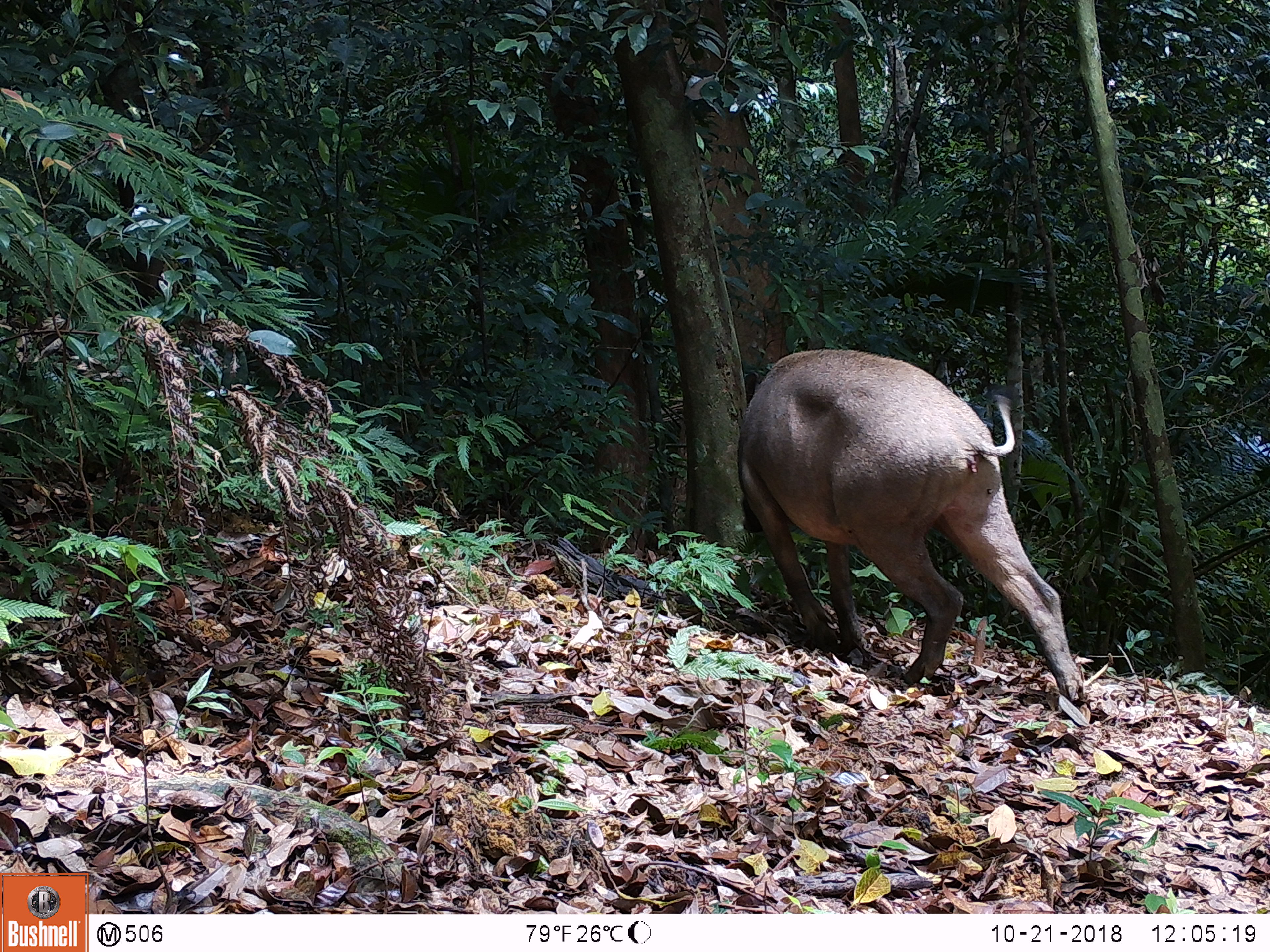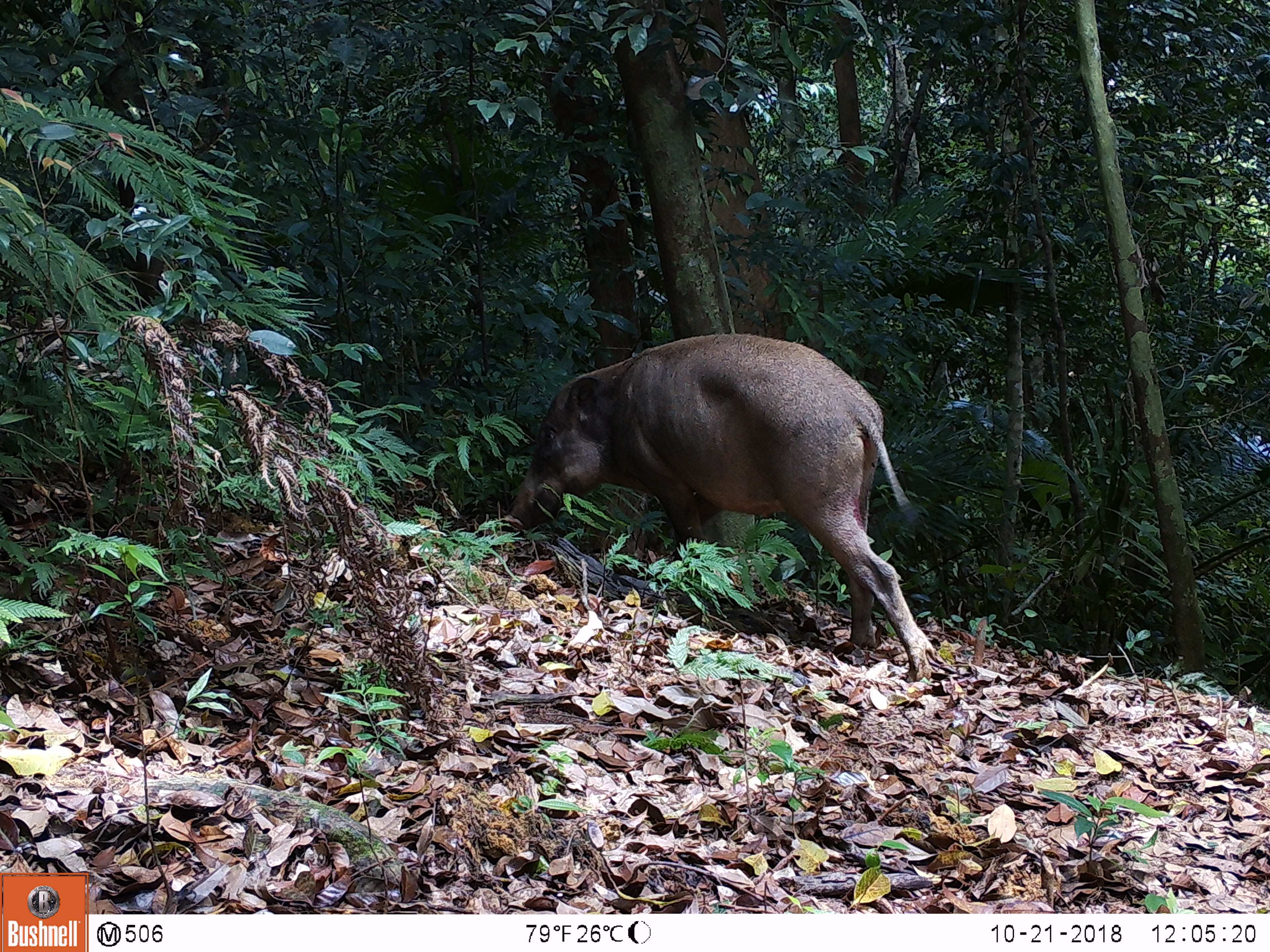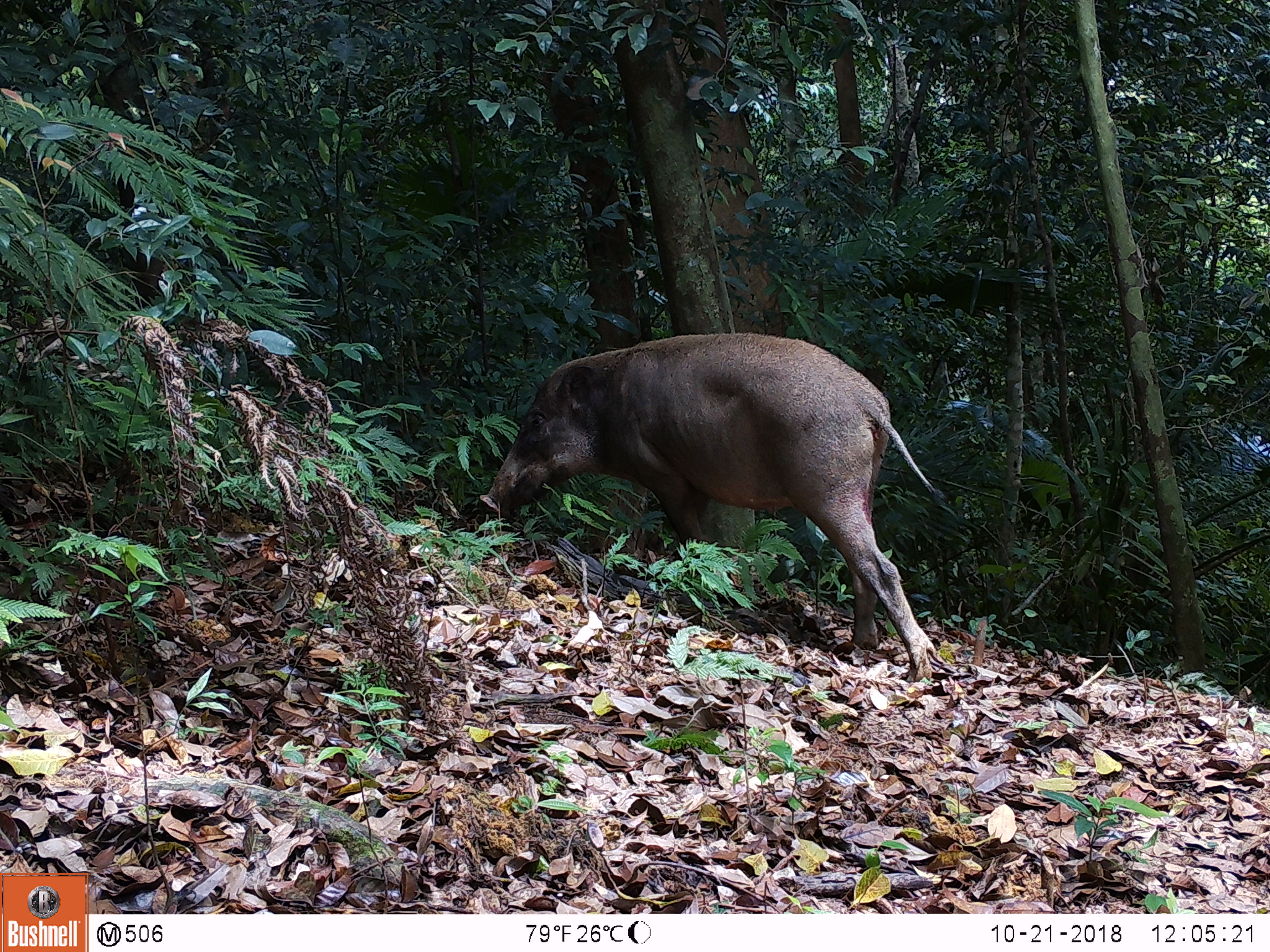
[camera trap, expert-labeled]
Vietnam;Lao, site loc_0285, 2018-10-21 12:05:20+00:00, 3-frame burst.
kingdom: Animalia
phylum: Chordata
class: Mammalia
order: Artiodactyla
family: Suidae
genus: Sus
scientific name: Sus scrofa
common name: eurasian wild pig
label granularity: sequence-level